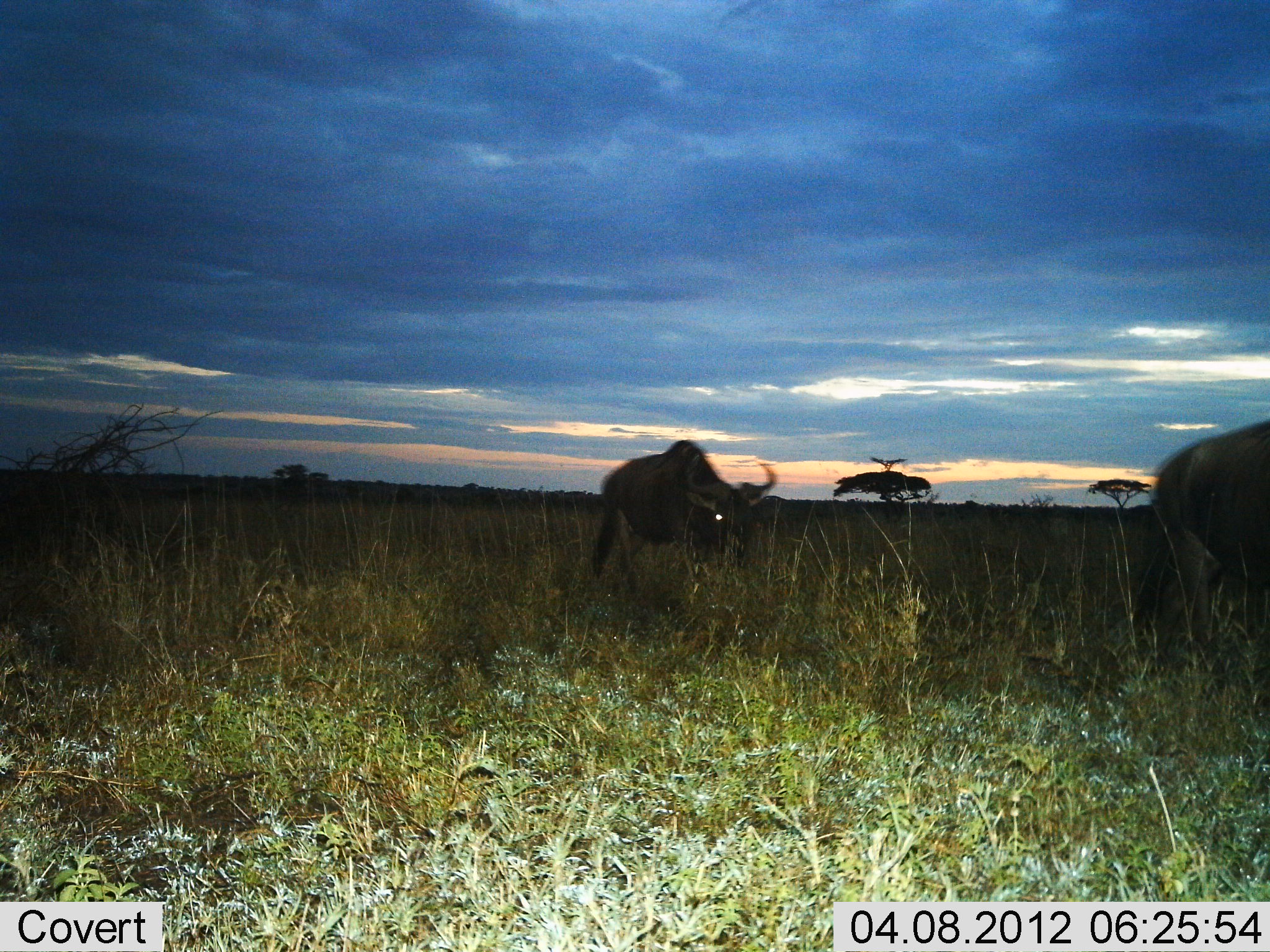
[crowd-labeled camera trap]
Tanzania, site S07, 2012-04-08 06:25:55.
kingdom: Animalia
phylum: Chordata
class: Mammalia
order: Artiodactyla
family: Bovidae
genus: Connochaetes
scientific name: Connochaetes taurinus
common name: blue wildebeest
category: wildebeest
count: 2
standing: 8%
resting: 0%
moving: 85%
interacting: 0%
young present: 0%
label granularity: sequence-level